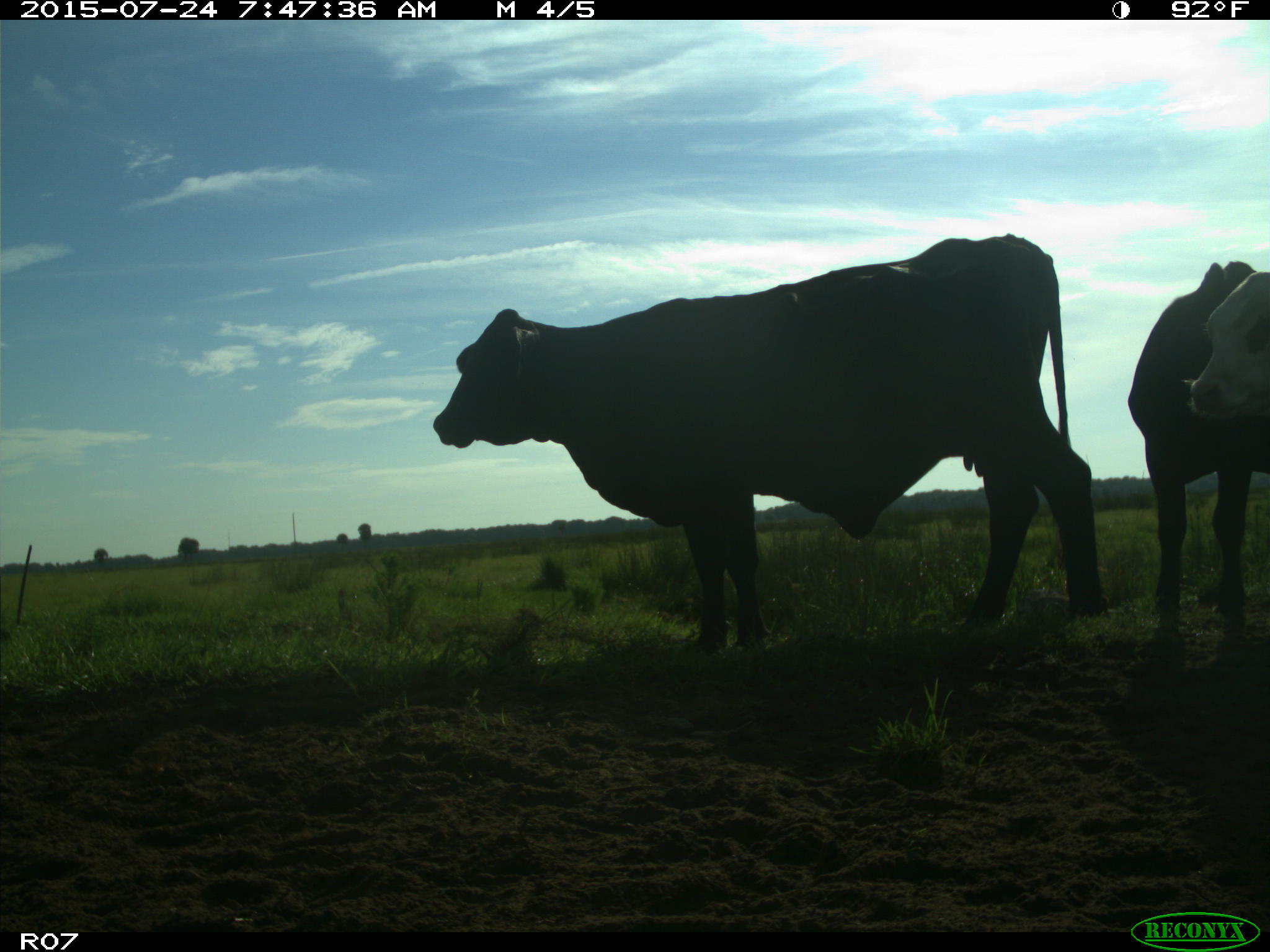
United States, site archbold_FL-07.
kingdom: Animalia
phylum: Chordata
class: Mammalia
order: Artiodactyla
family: Bovidae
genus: Bos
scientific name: Bos taurus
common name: domestic cow